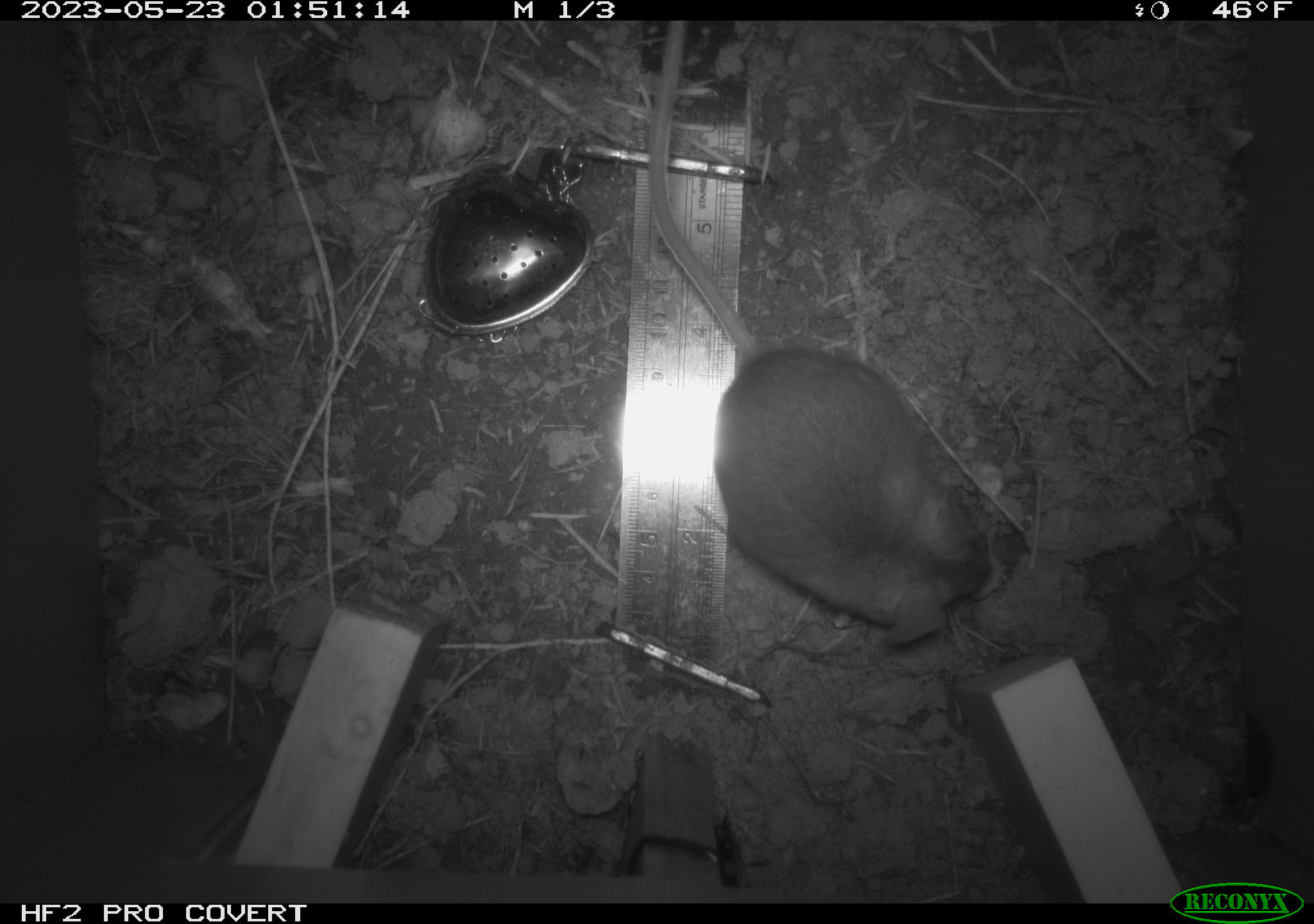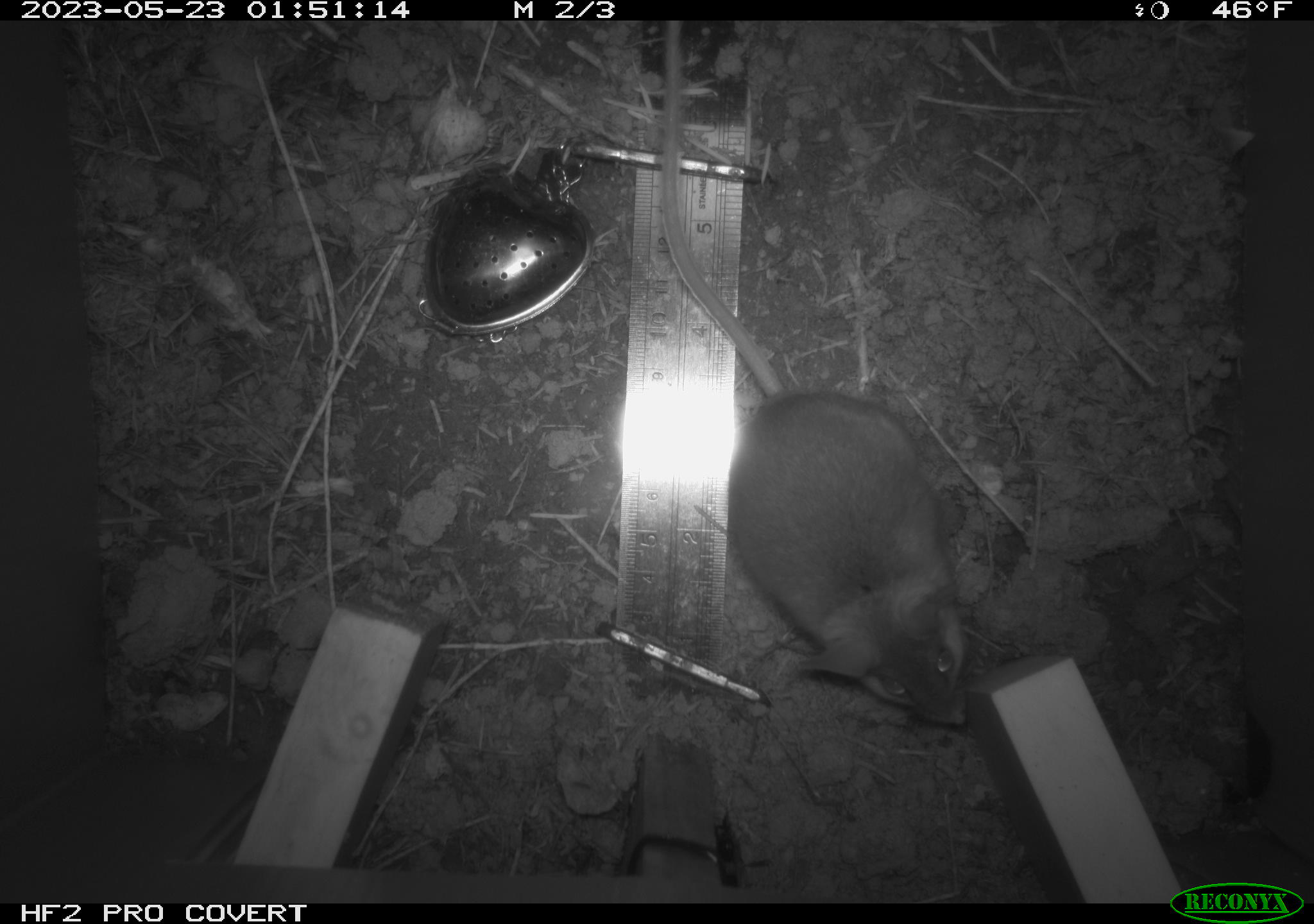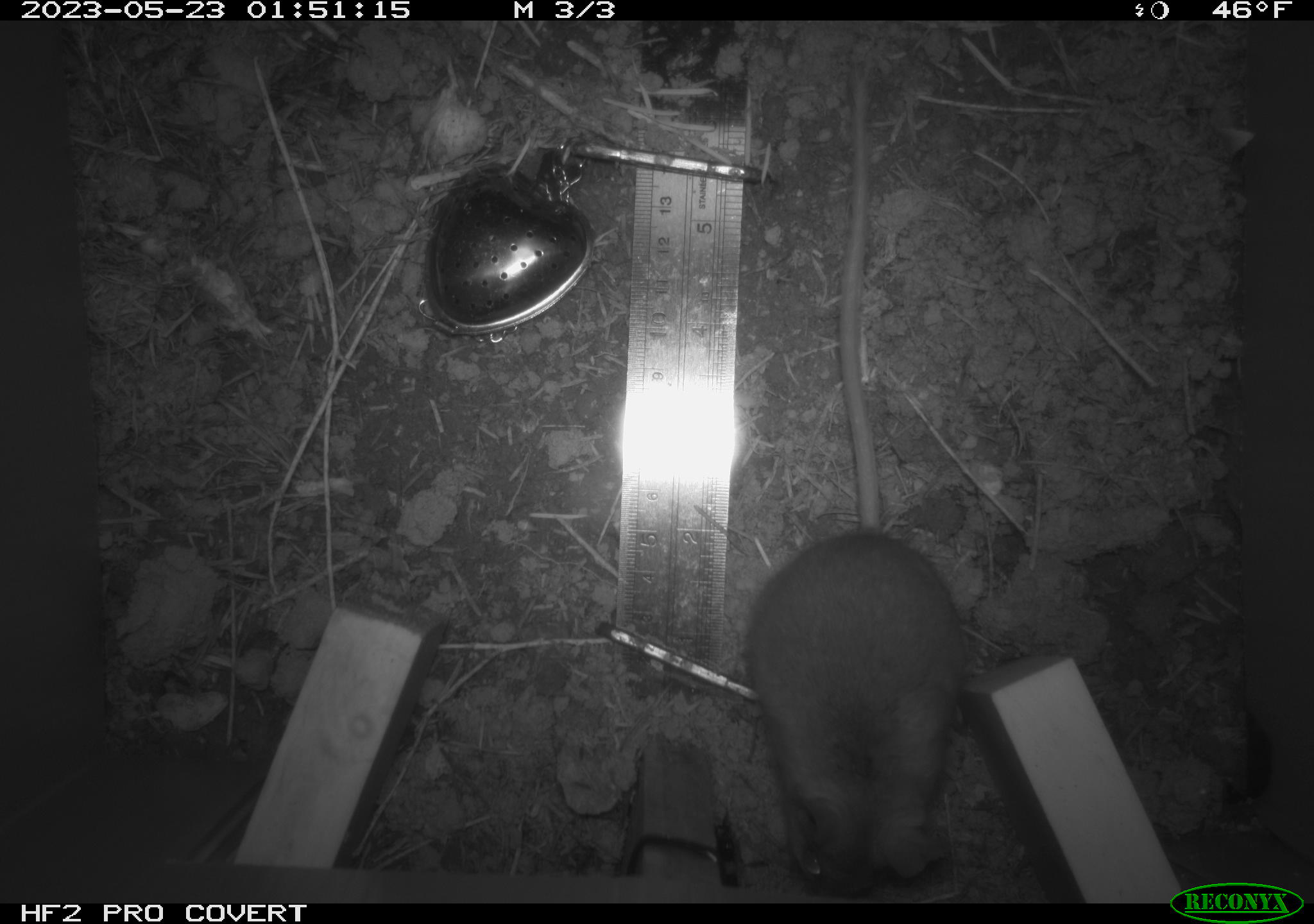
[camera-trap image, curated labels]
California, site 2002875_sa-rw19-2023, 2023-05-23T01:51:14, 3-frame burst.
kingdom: Animalia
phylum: Chordata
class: Mammalia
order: Rodentia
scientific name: Rodentia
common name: mouse species